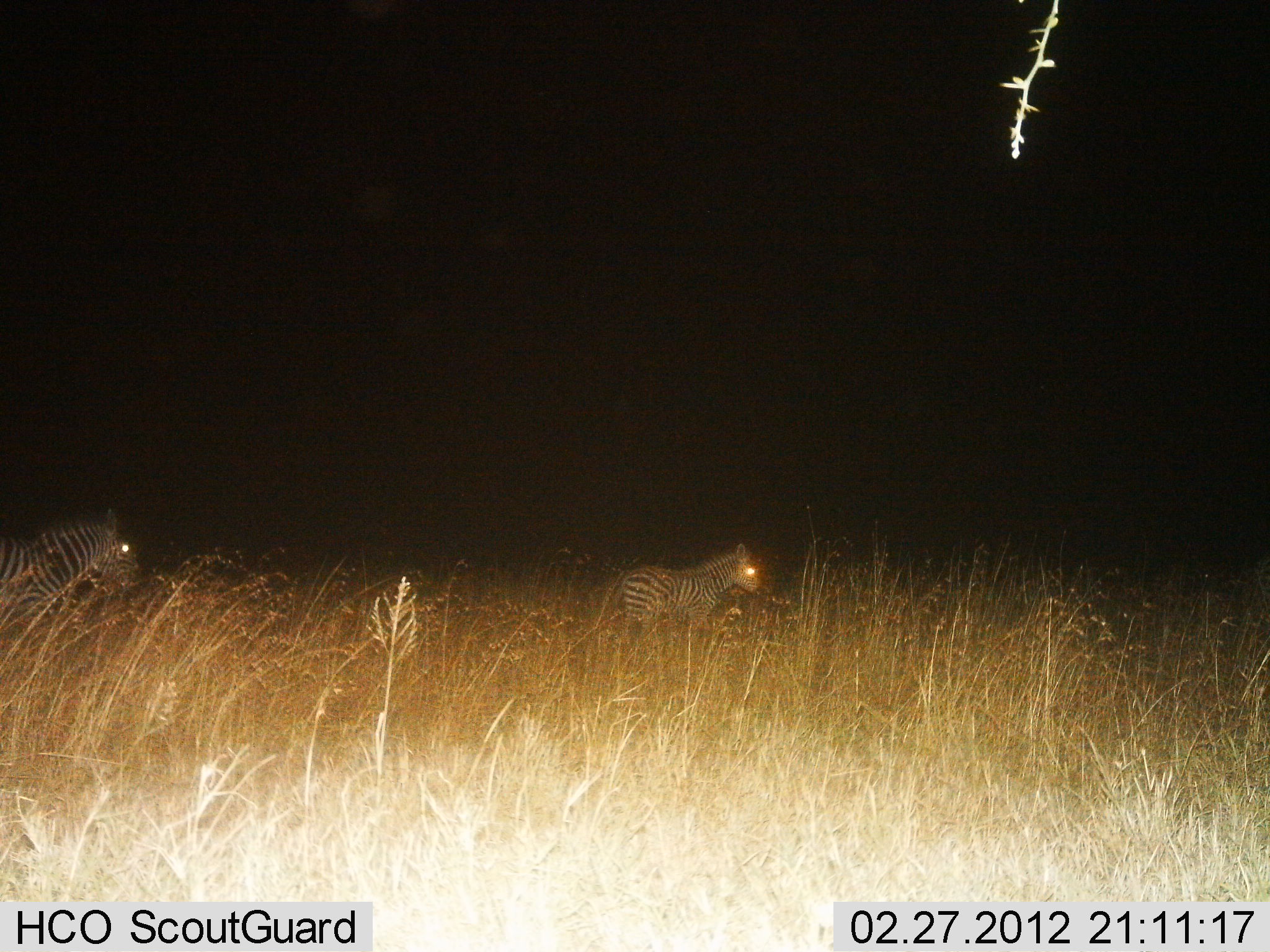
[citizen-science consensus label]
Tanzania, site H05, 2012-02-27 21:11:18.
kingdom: Animalia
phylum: Chordata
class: Mammalia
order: Perissodactyla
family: Equidae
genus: Equus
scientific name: Equus quagga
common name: plains zebra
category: zebra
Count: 2.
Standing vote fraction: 41%.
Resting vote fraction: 5%.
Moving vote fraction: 59%.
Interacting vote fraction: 0%.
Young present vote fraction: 14%.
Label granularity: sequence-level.